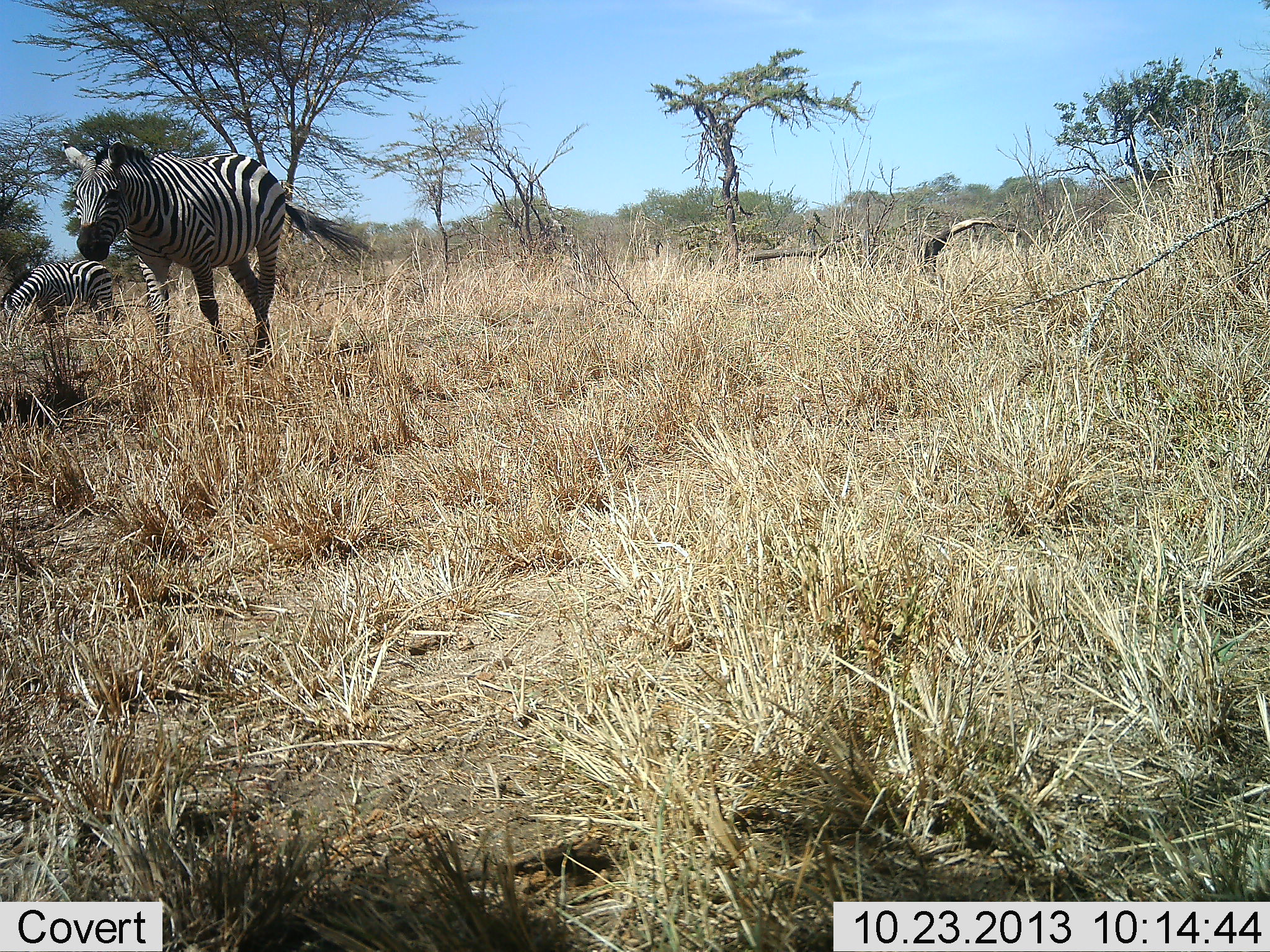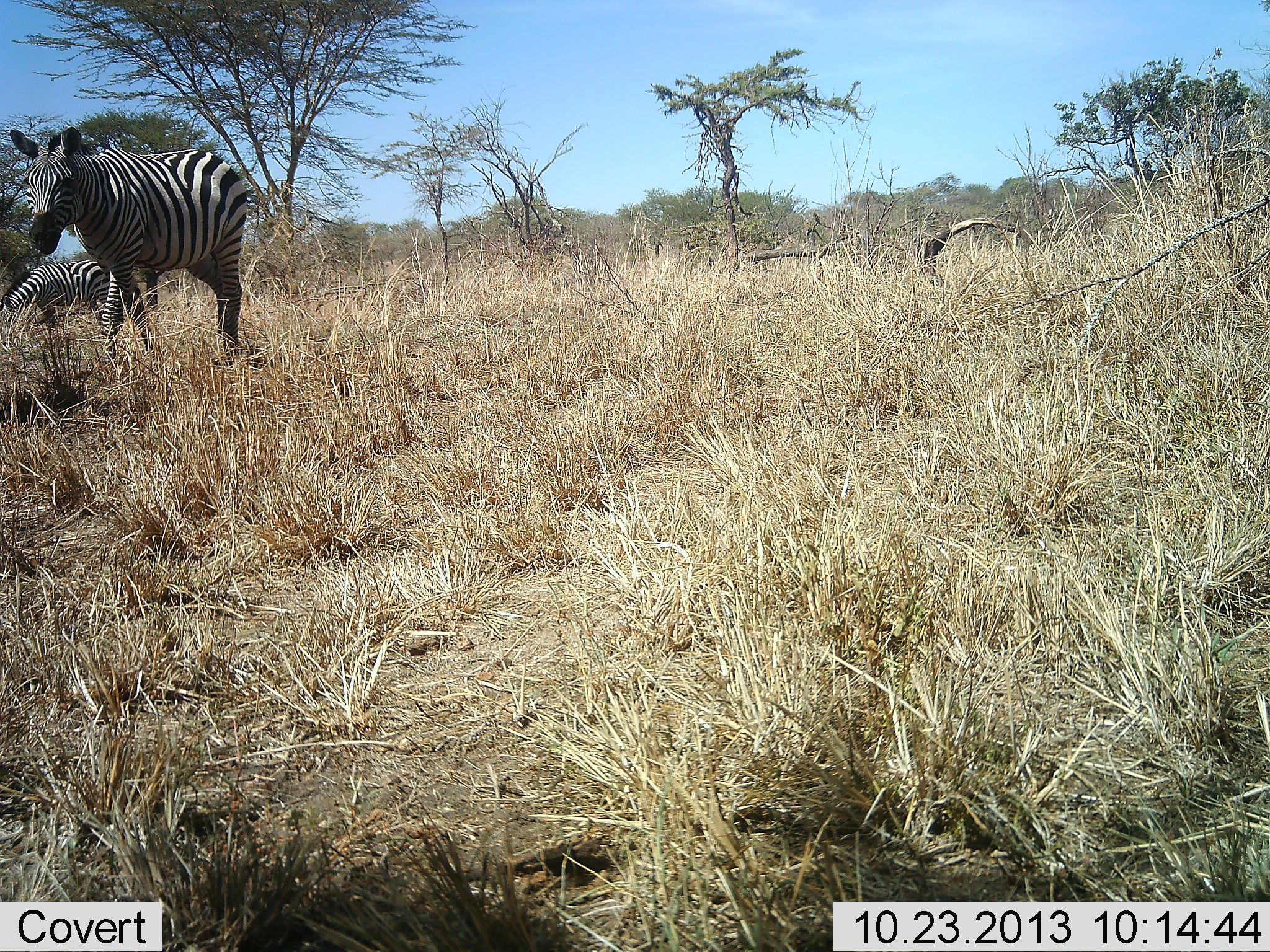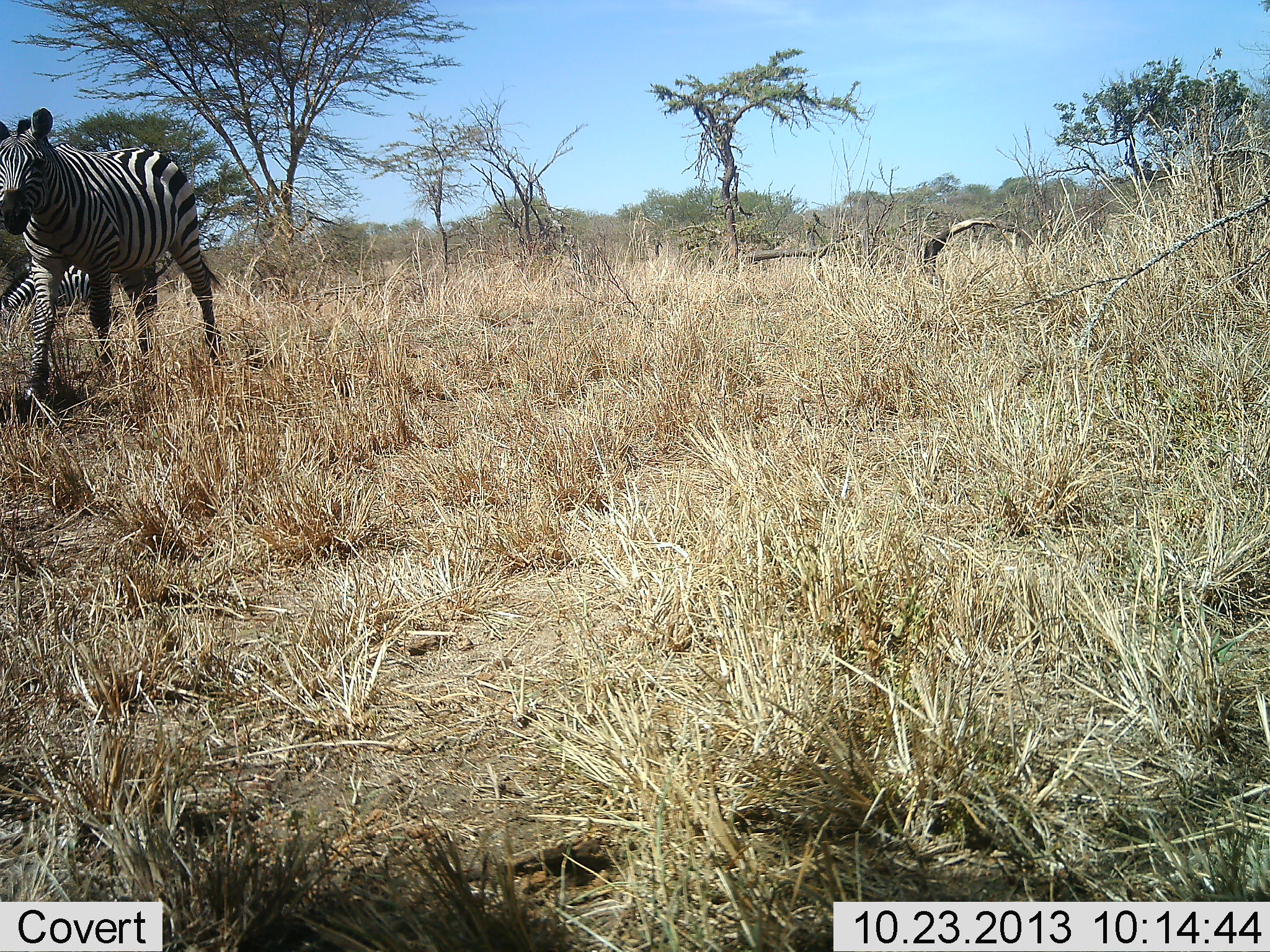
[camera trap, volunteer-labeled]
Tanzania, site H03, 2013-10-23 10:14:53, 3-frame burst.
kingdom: Animalia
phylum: Chordata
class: Mammalia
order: Perissodactyla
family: Equidae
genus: Equus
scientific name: Equus quagga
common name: plains zebra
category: zebra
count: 2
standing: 30%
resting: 0%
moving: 90%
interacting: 0%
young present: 0%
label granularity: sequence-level